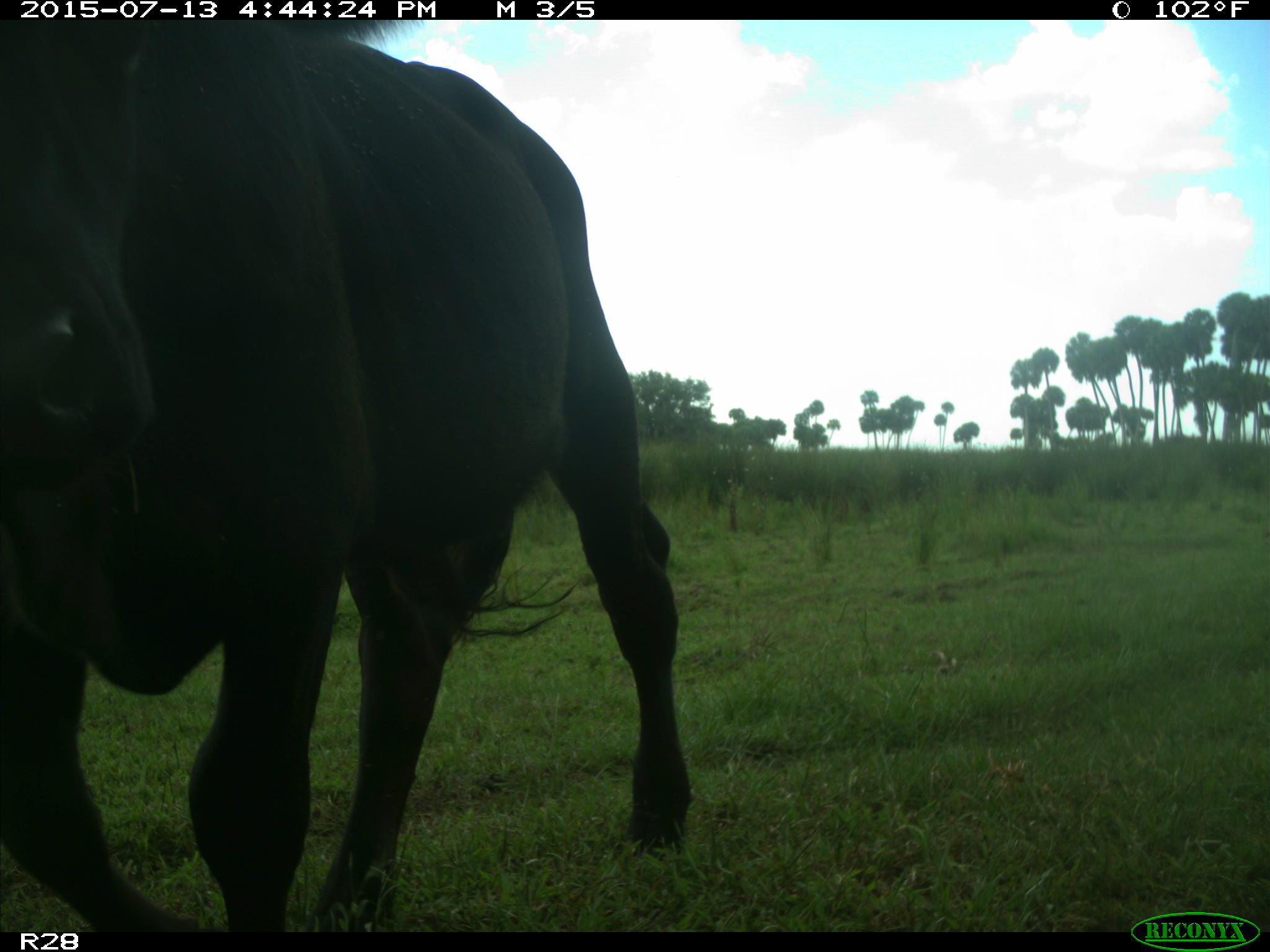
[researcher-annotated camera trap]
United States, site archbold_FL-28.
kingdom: Animalia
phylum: Chordata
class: Mammalia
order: Artiodactyla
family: Bovidae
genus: Bos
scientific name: Bos taurus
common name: domestic cow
Bos taurus (domestic cow).